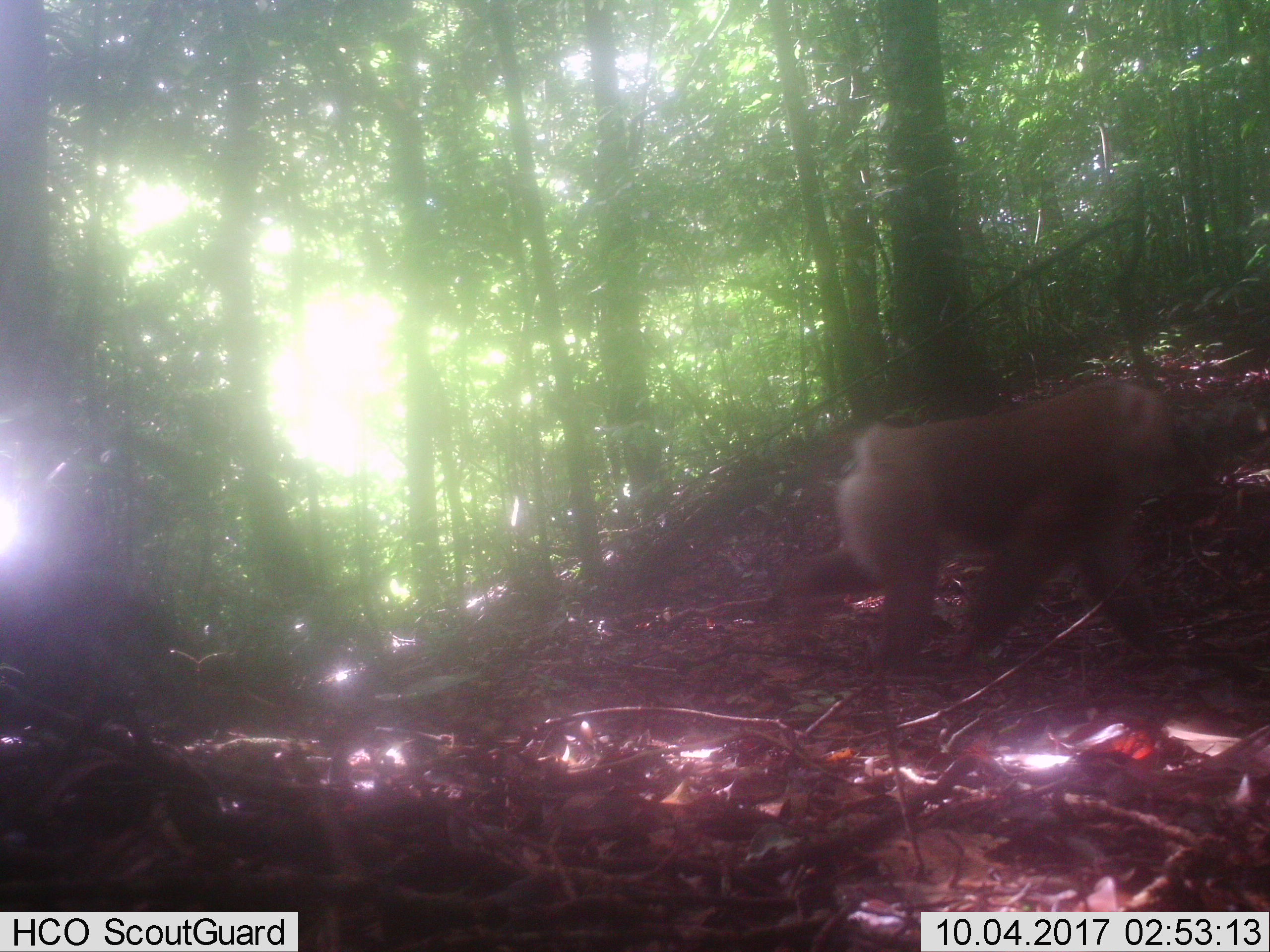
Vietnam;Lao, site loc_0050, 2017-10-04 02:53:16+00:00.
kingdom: Animalia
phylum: Chordata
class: Mammalia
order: Primates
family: Cercopithecidae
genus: Macaca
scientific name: Macaca nemestrina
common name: pig-tailed macaque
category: pig tailed macaque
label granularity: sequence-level